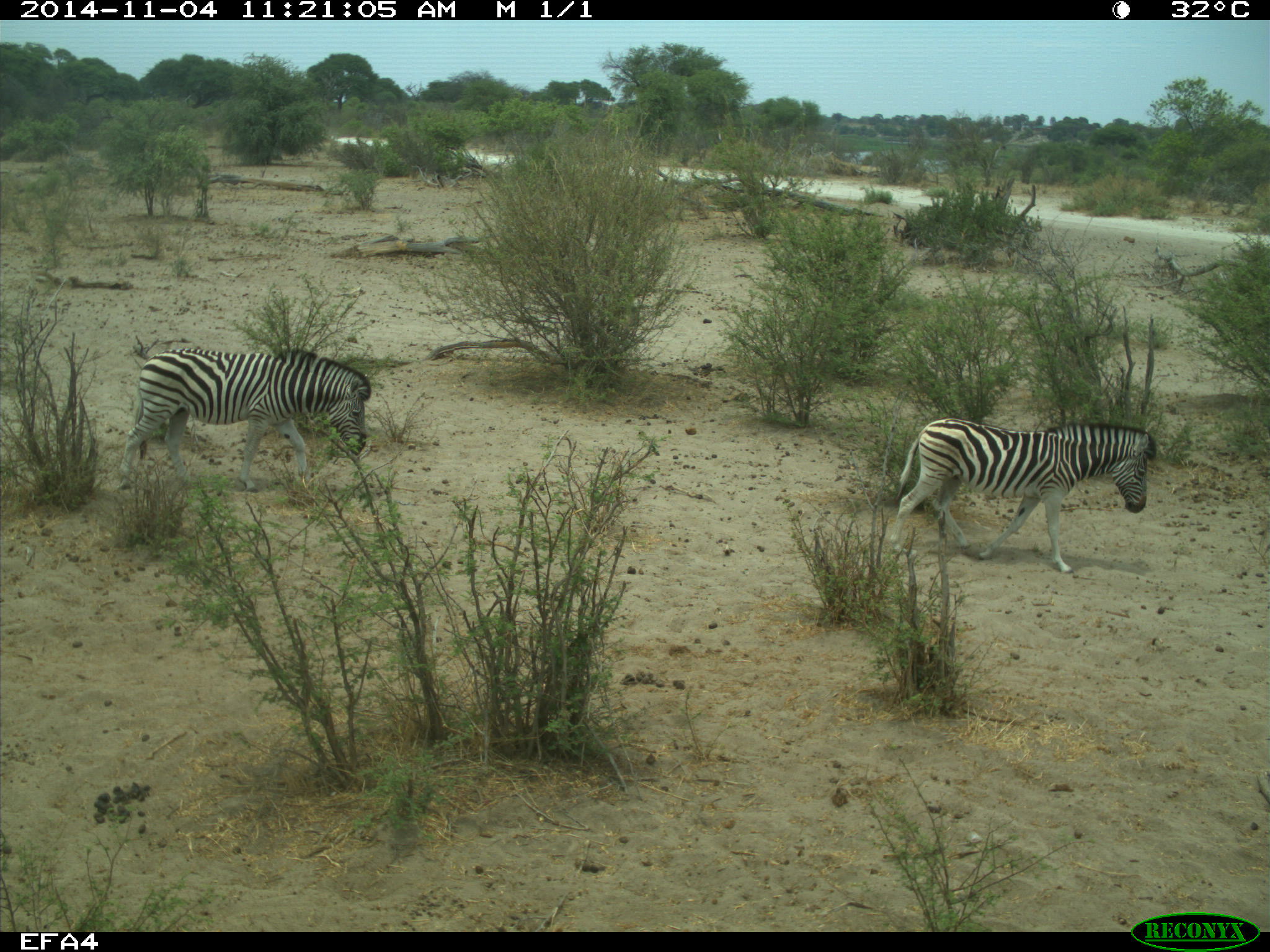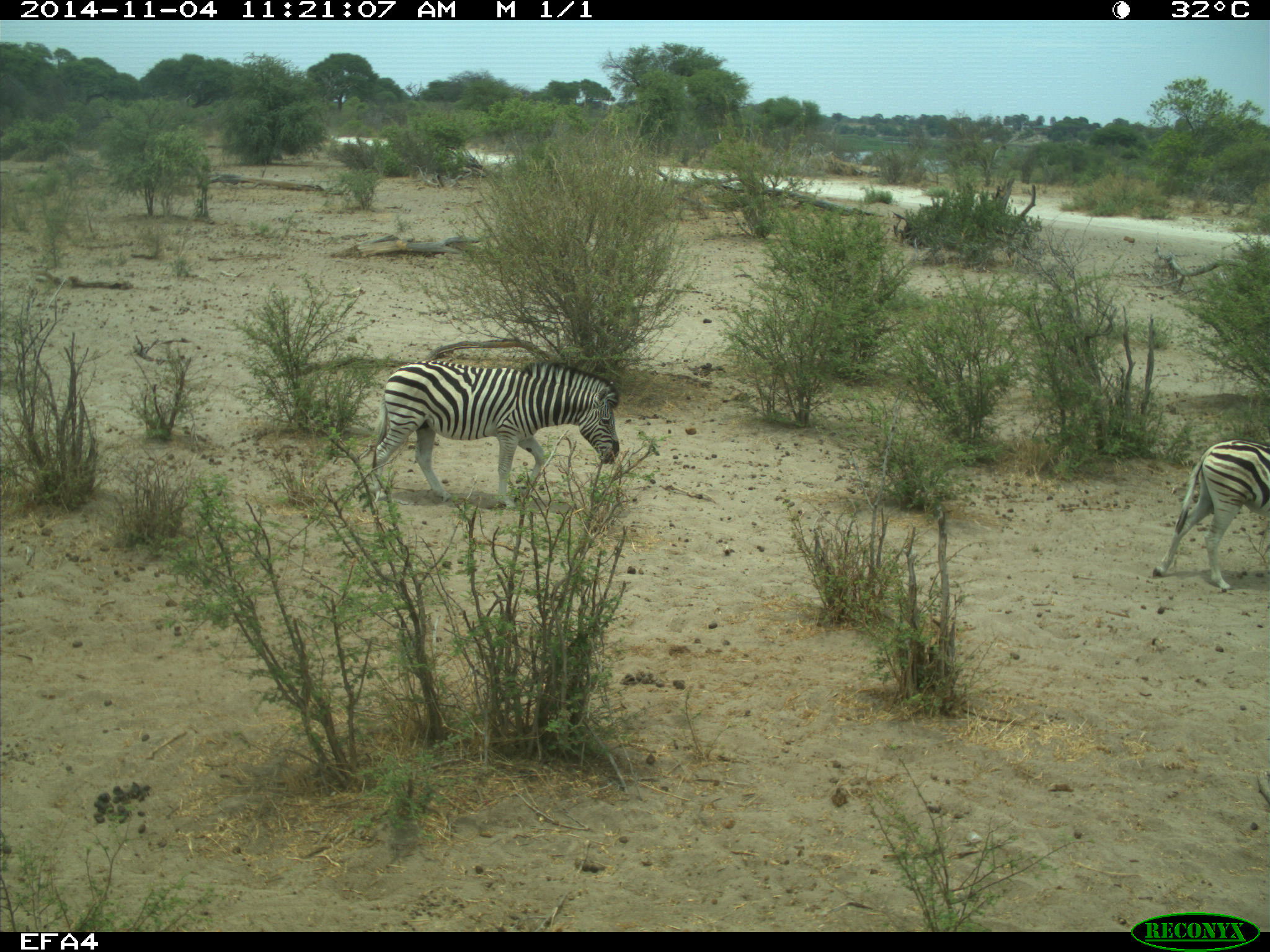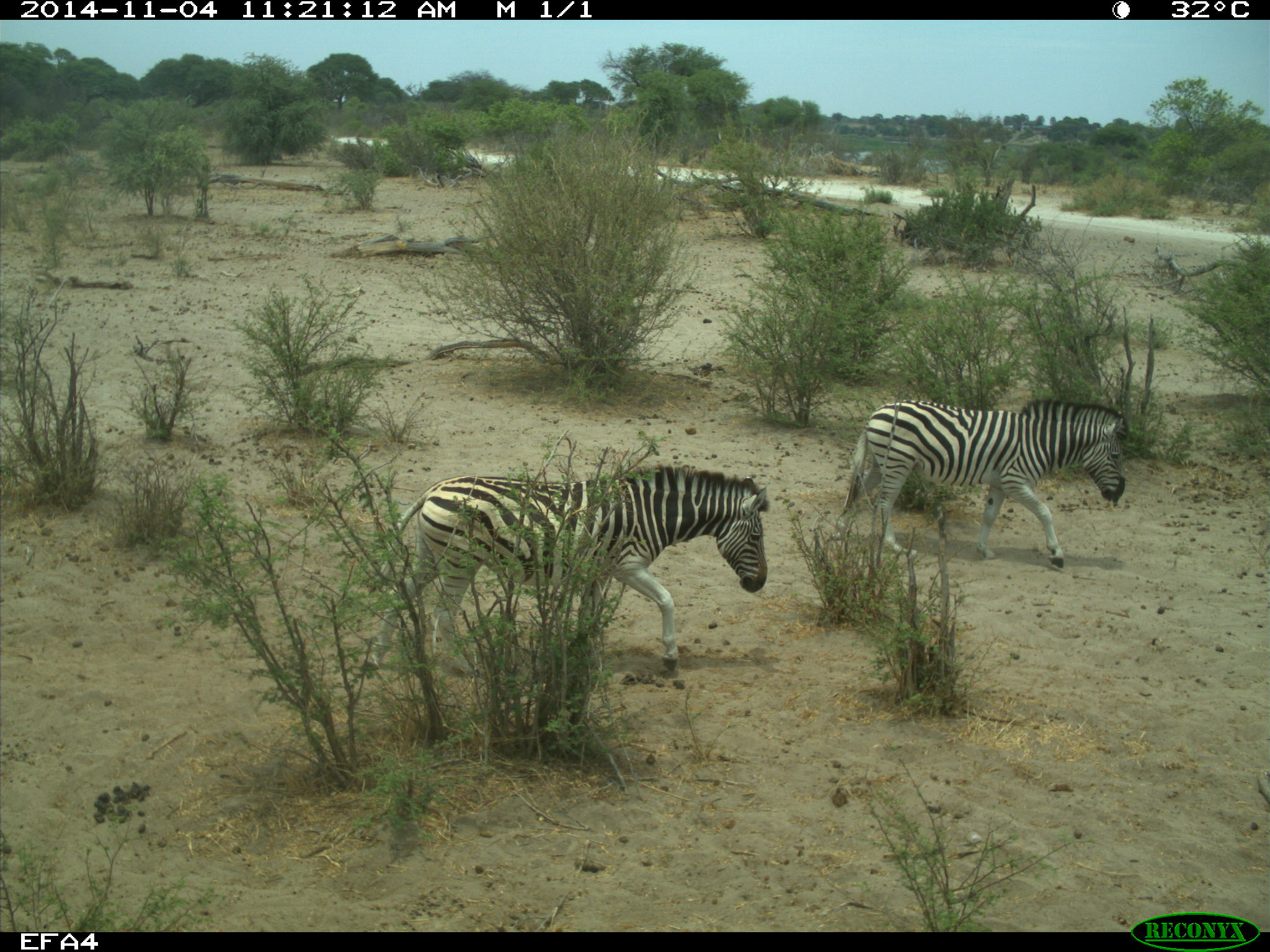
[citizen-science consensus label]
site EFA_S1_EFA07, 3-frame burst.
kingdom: Animalia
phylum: Chordata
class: Mammalia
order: Perissodactyla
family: Equidae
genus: Equus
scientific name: Equus quagga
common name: plains zebra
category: zebraplains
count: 3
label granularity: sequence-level